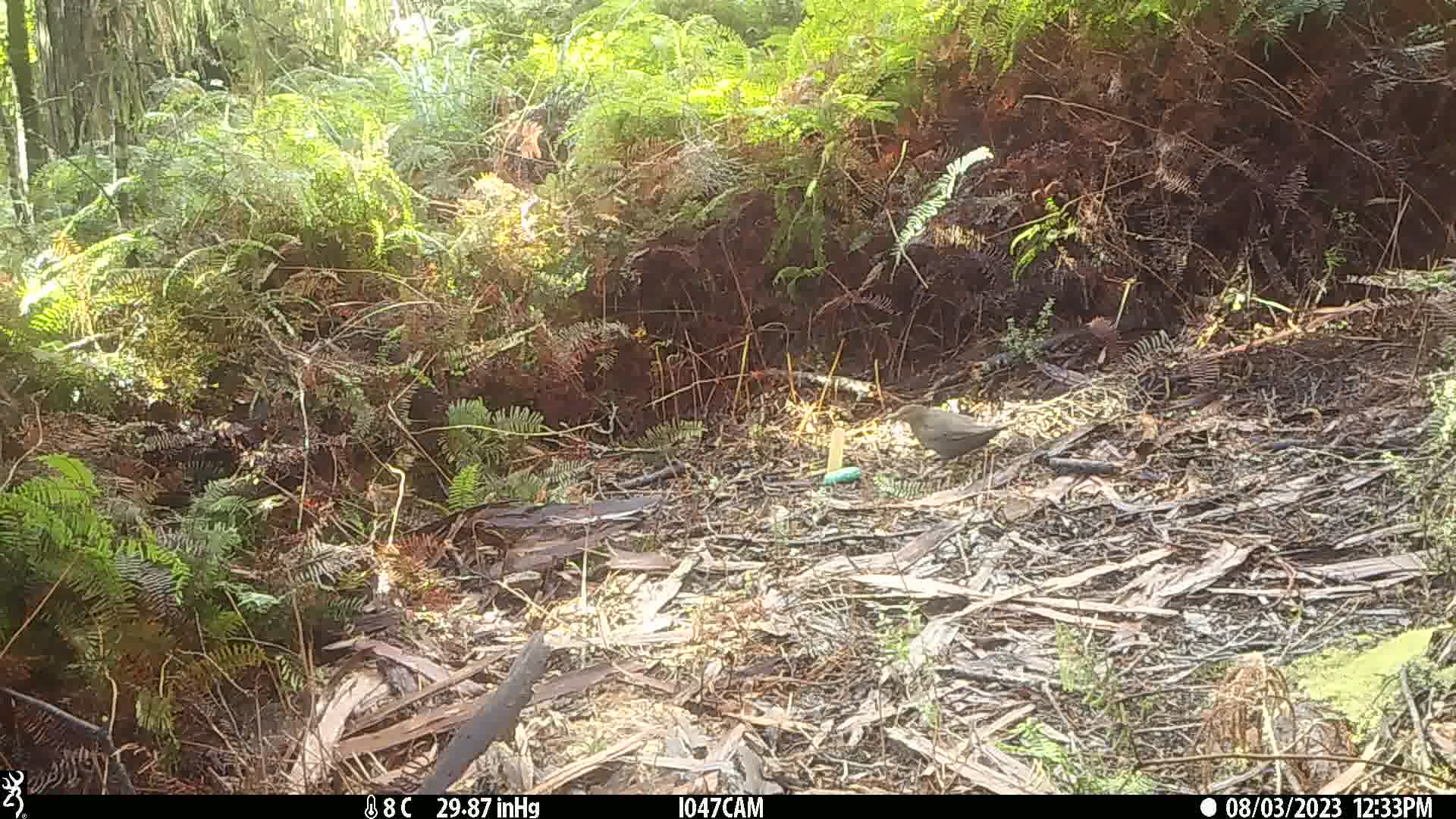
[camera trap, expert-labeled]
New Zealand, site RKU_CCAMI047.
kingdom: Animalia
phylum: Chordata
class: Aves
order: Passeriformes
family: Turdidae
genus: Turdus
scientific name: Turdus merula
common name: eurasian blackbird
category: blackbird